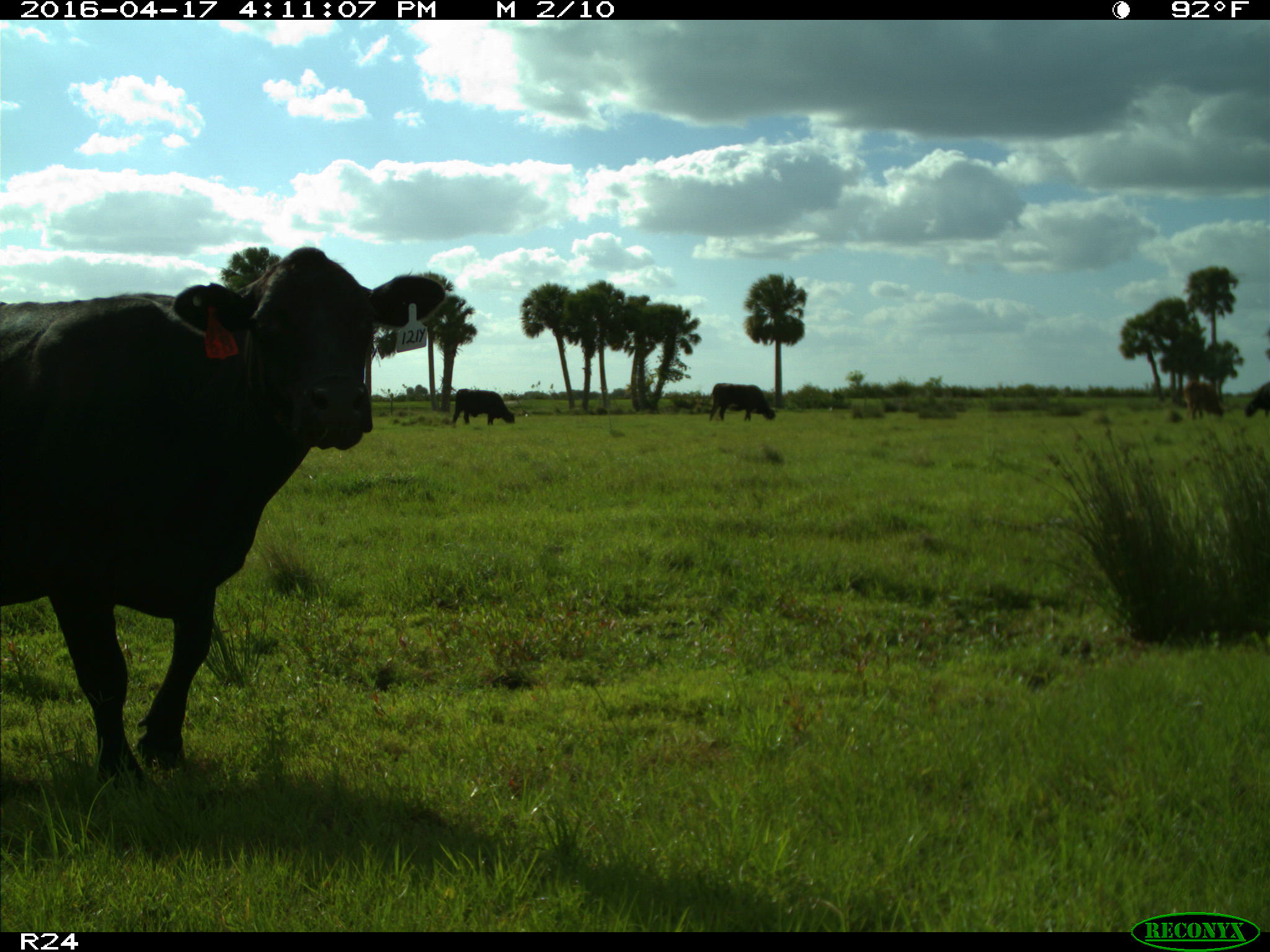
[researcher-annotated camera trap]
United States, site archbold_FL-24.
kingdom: Animalia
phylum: Chordata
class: Mammalia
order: Artiodactyla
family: Bovidae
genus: Bos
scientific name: Bos taurus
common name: domestic cow